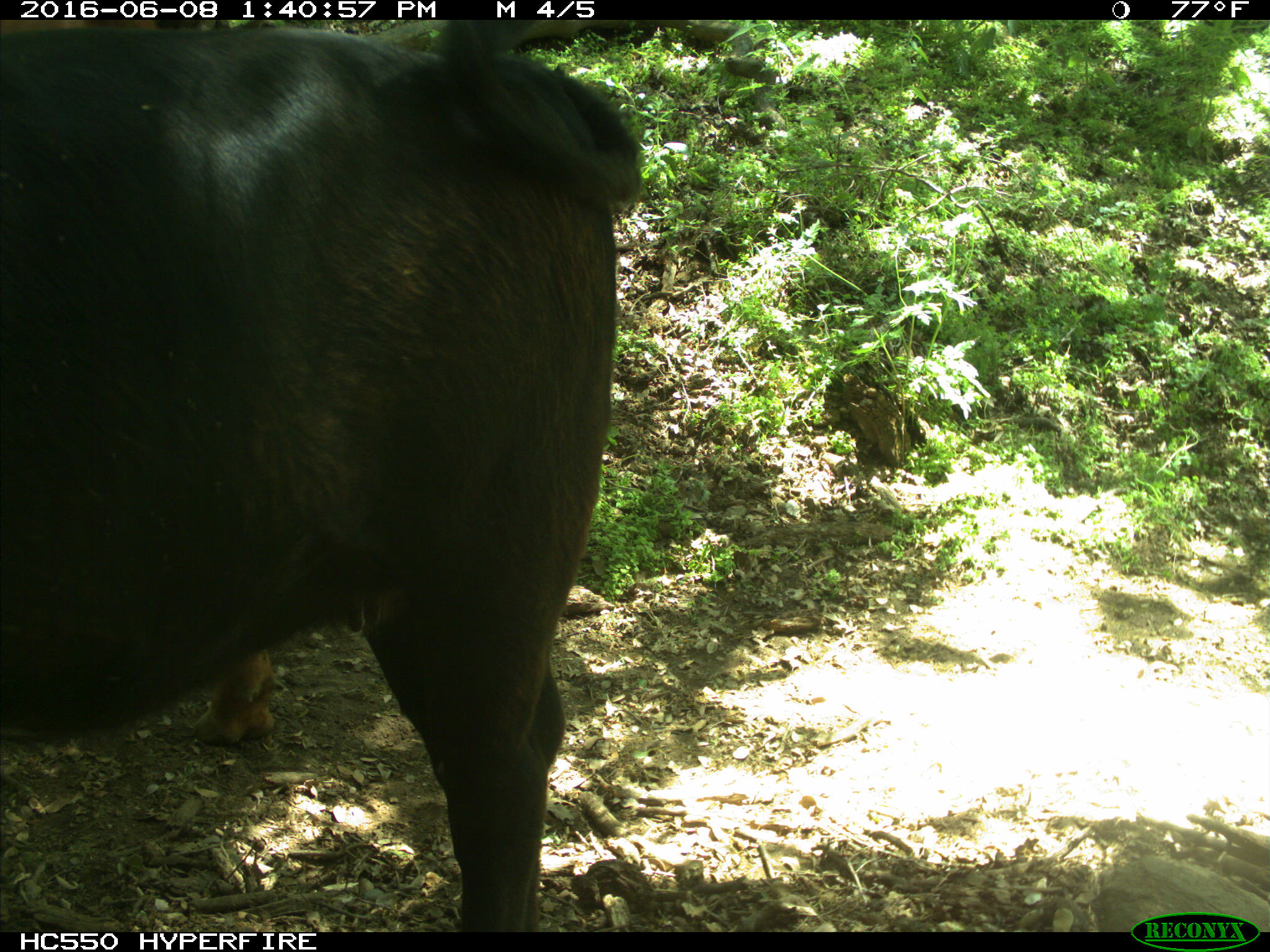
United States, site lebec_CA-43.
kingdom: Animalia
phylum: Chordata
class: Mammalia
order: Artiodactyla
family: Bovidae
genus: Bos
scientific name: Bos taurus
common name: domestic cow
Bos taurus (domestic cow).